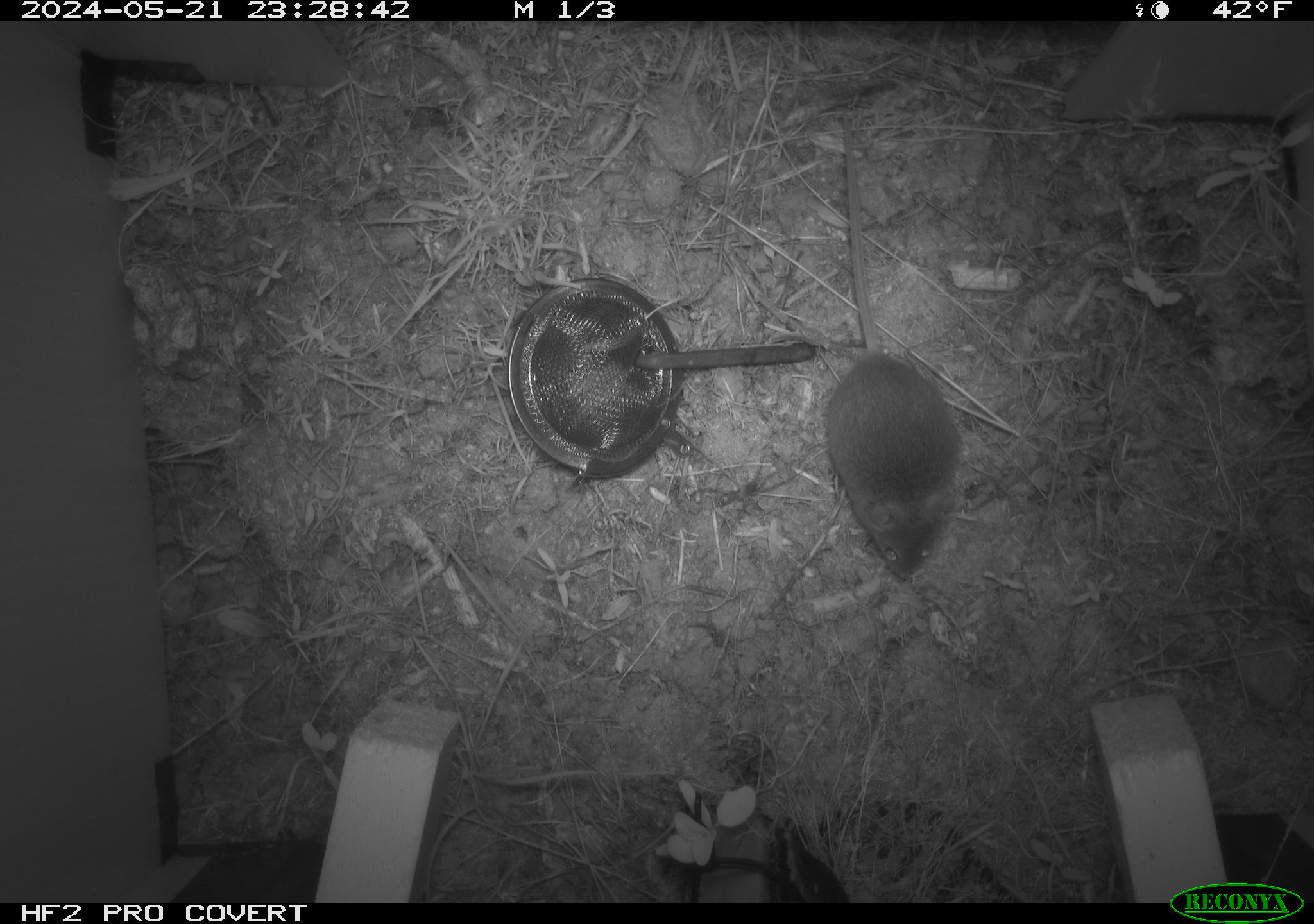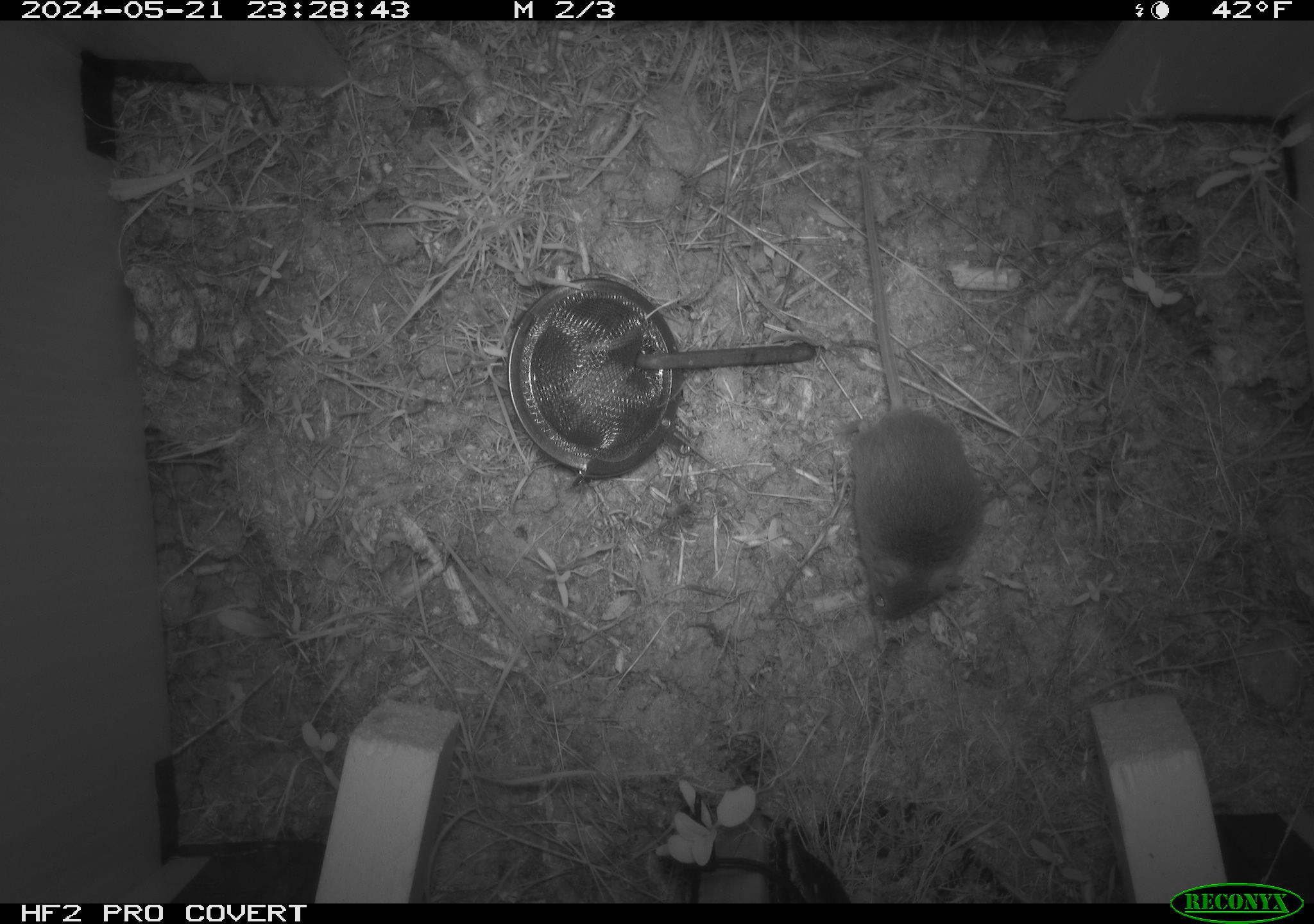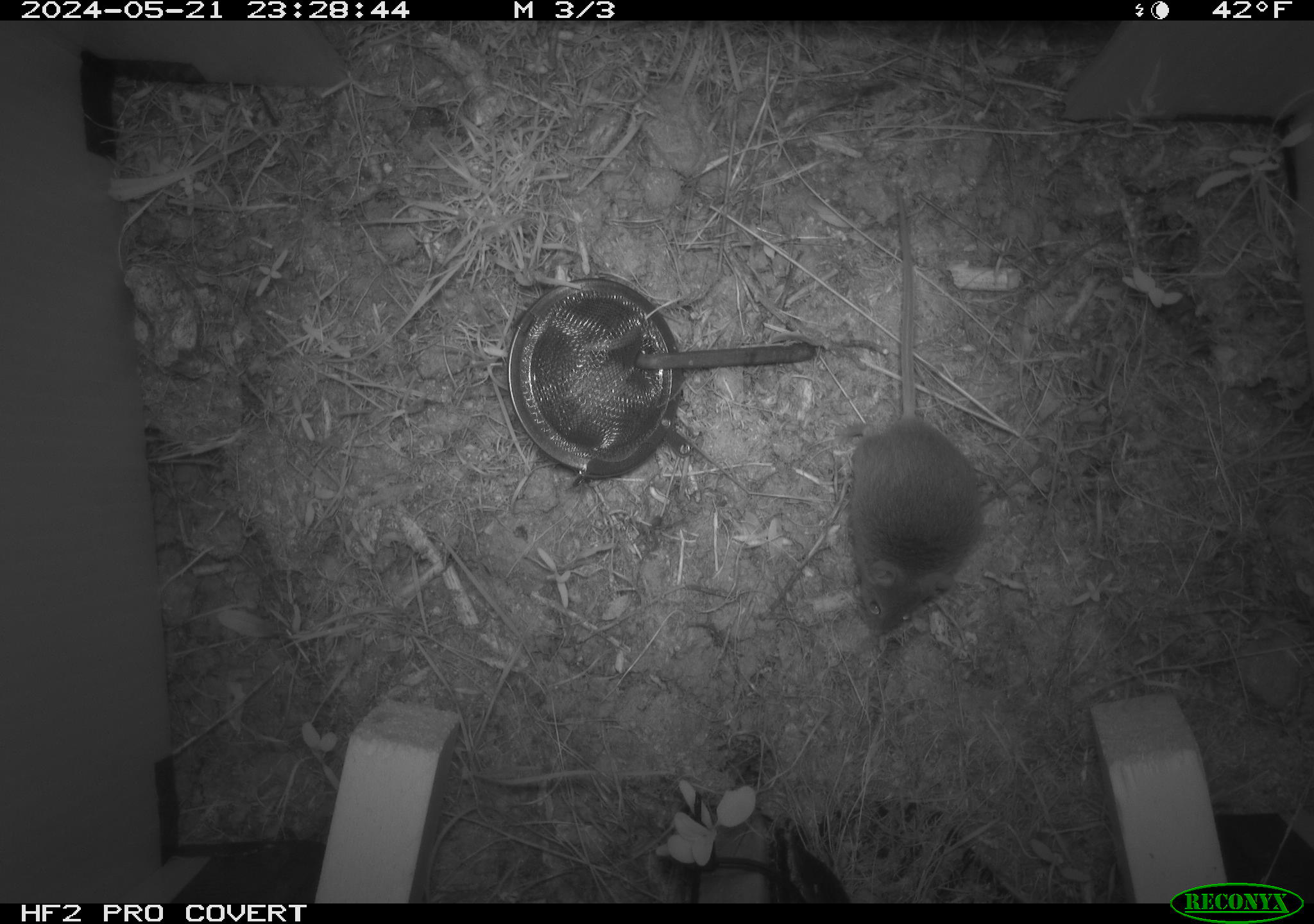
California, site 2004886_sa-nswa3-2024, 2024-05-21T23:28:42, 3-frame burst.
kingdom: Animalia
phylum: Chordata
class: Mammalia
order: Rodentia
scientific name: Rodentia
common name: rodent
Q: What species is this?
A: Rodent (Rodentia).